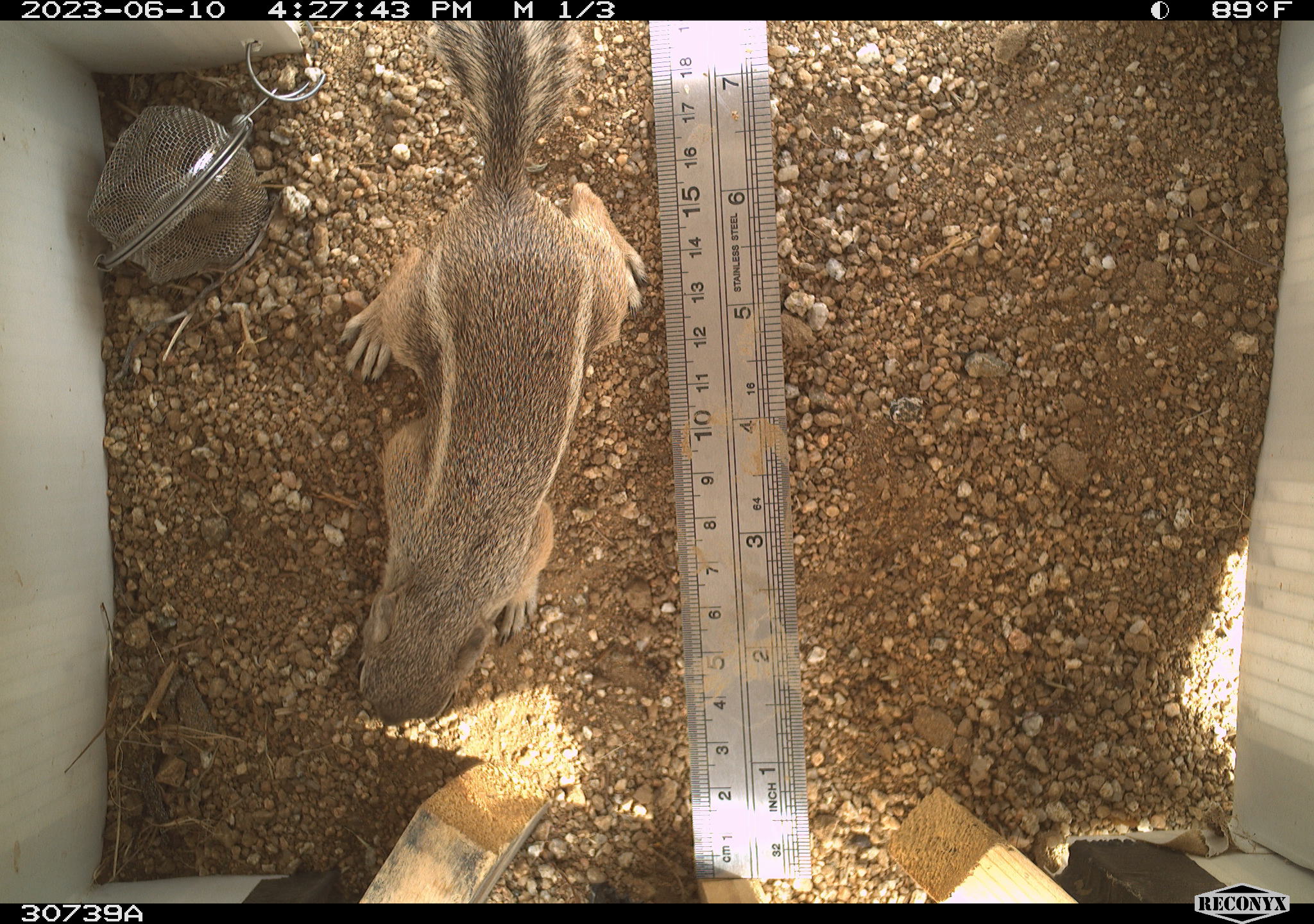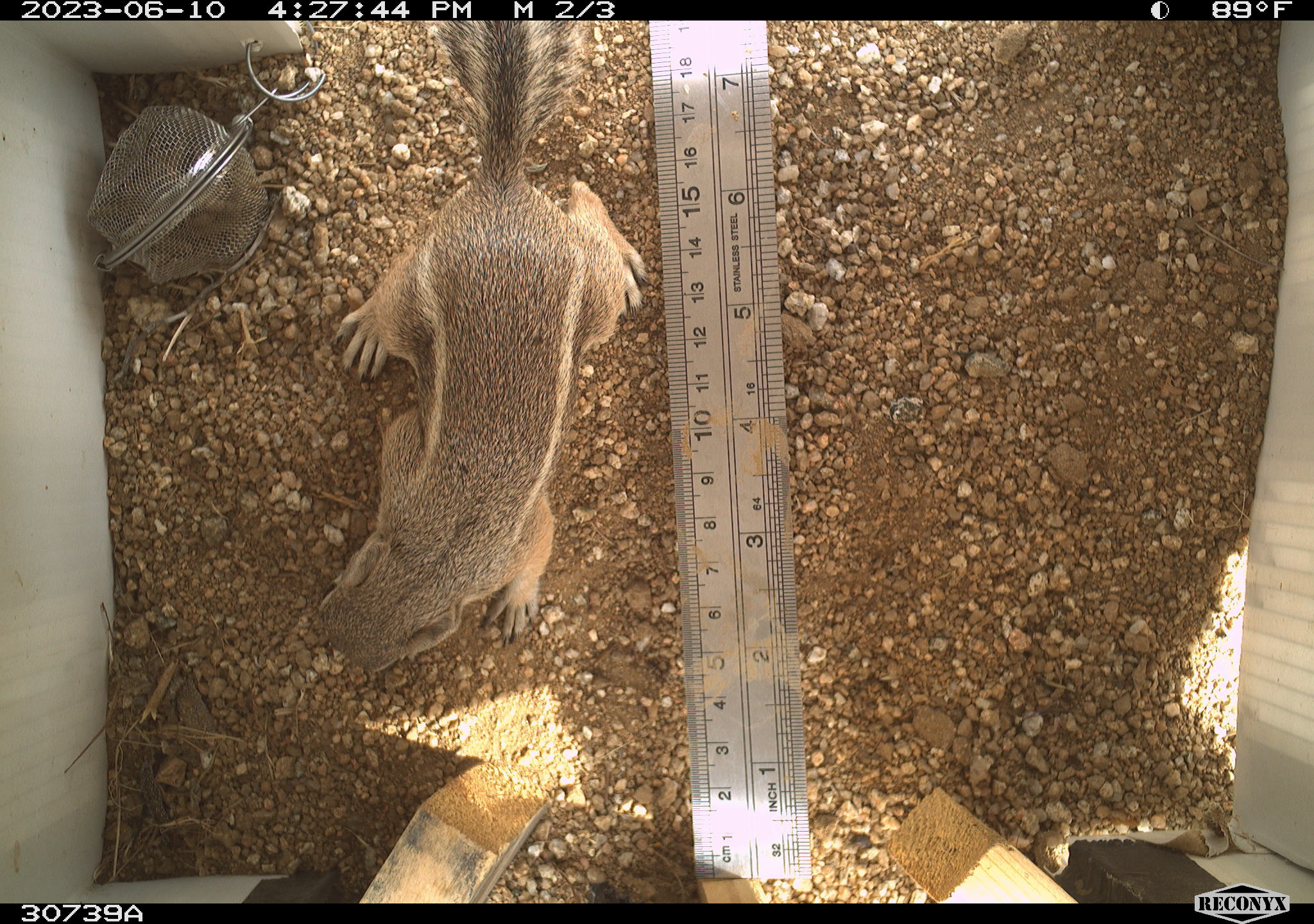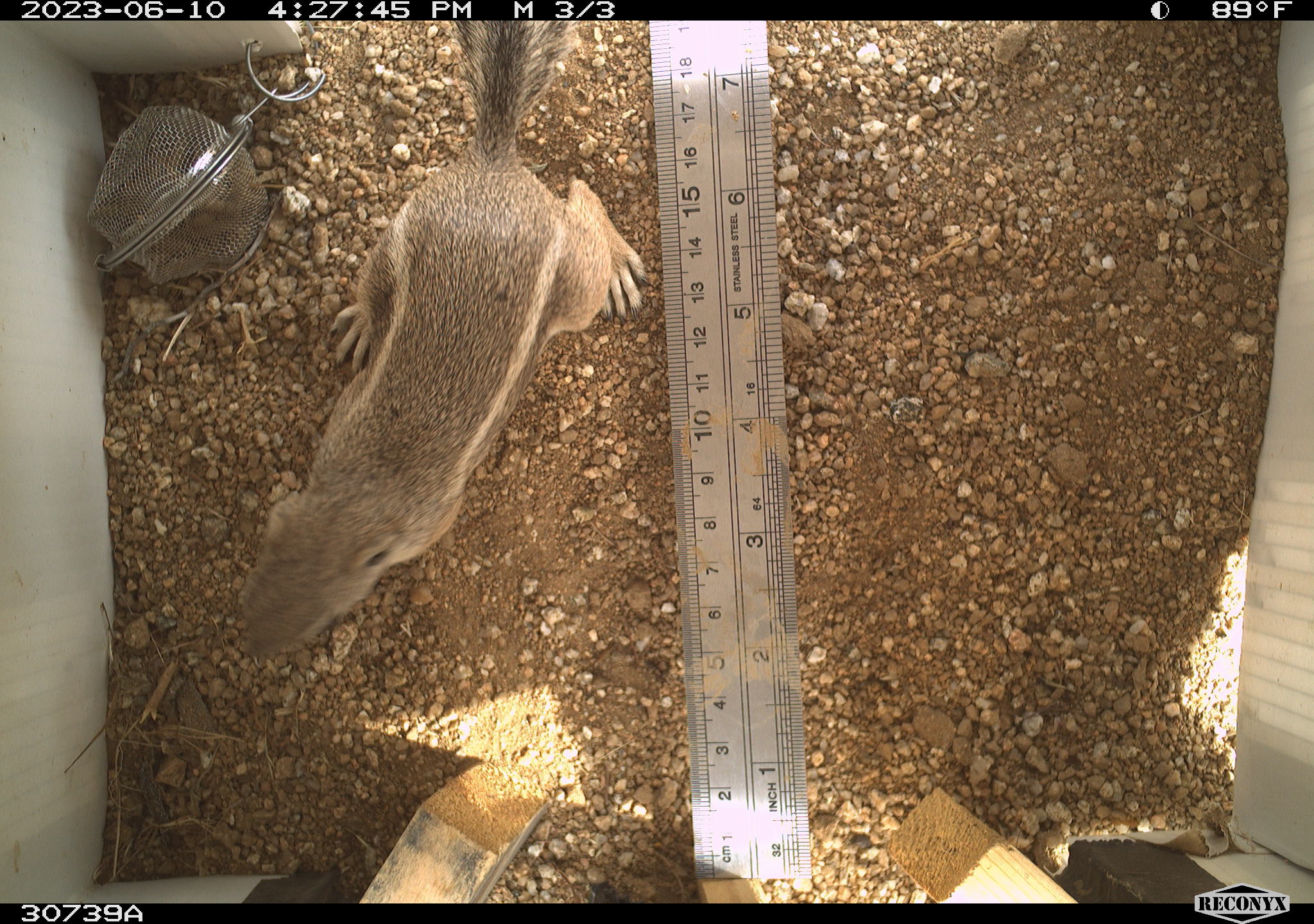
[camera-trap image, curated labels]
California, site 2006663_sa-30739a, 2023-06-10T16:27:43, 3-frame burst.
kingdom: Animalia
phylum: Chordata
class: Mammalia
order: Rodentia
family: Sciuridae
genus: Ammospermophilus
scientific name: Ammospermophilus leucurus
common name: white-tailed antelope squirrel